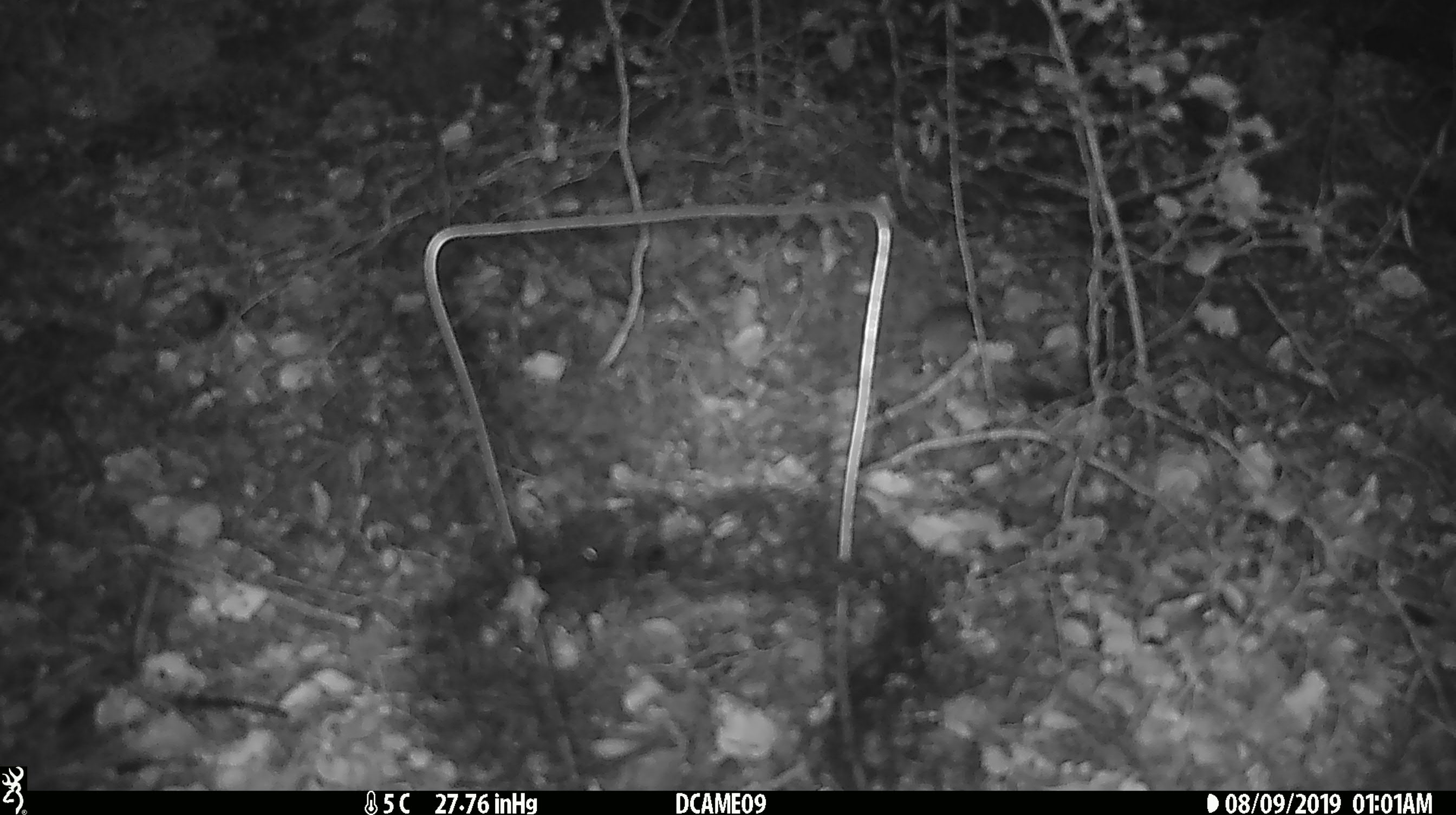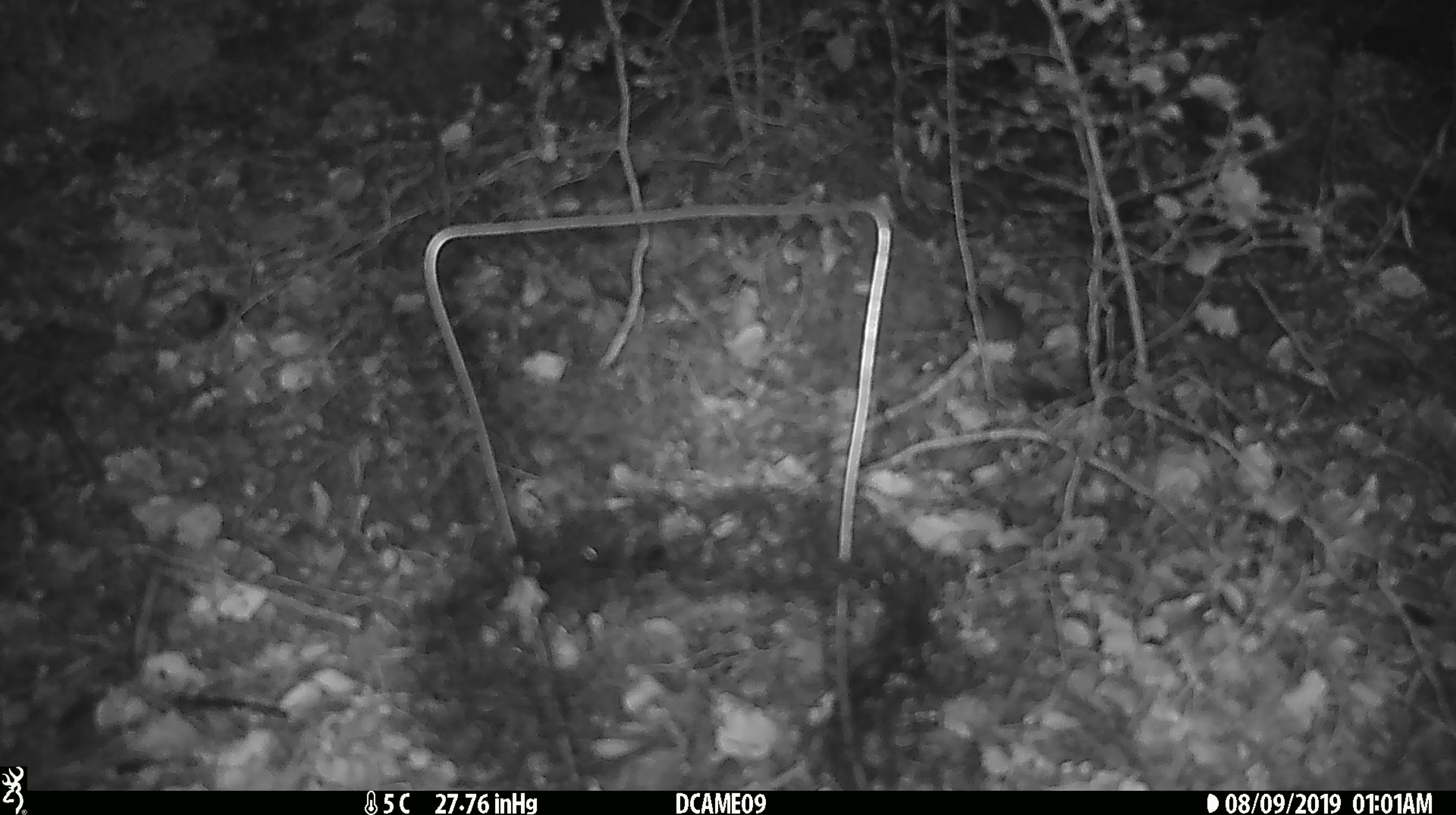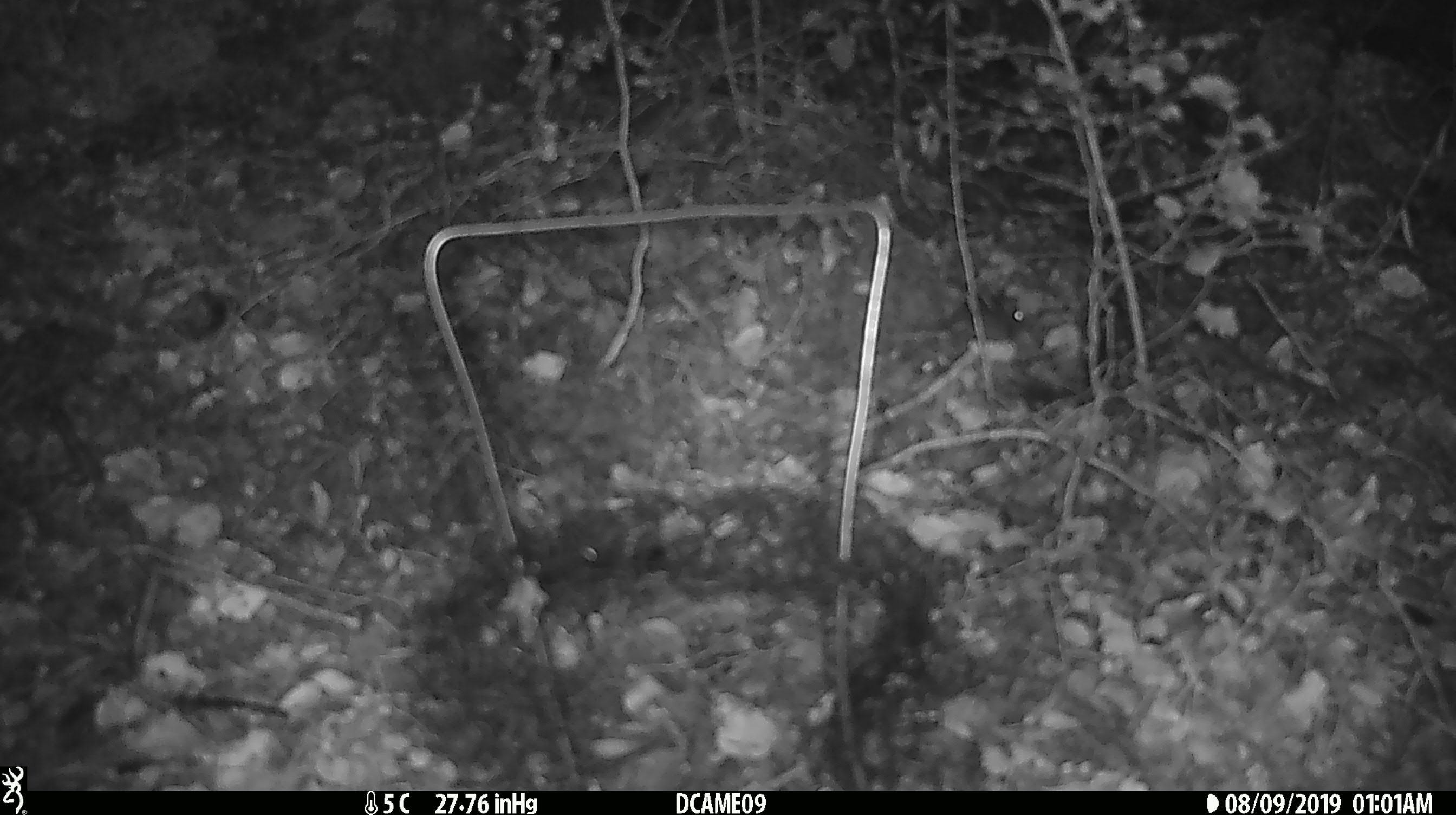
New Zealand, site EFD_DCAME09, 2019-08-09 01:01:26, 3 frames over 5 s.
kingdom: Animalia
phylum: Chordata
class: Mammalia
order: Rodentia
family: Muridae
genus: Mus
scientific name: Mus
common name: mouse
Mouse (Mus).